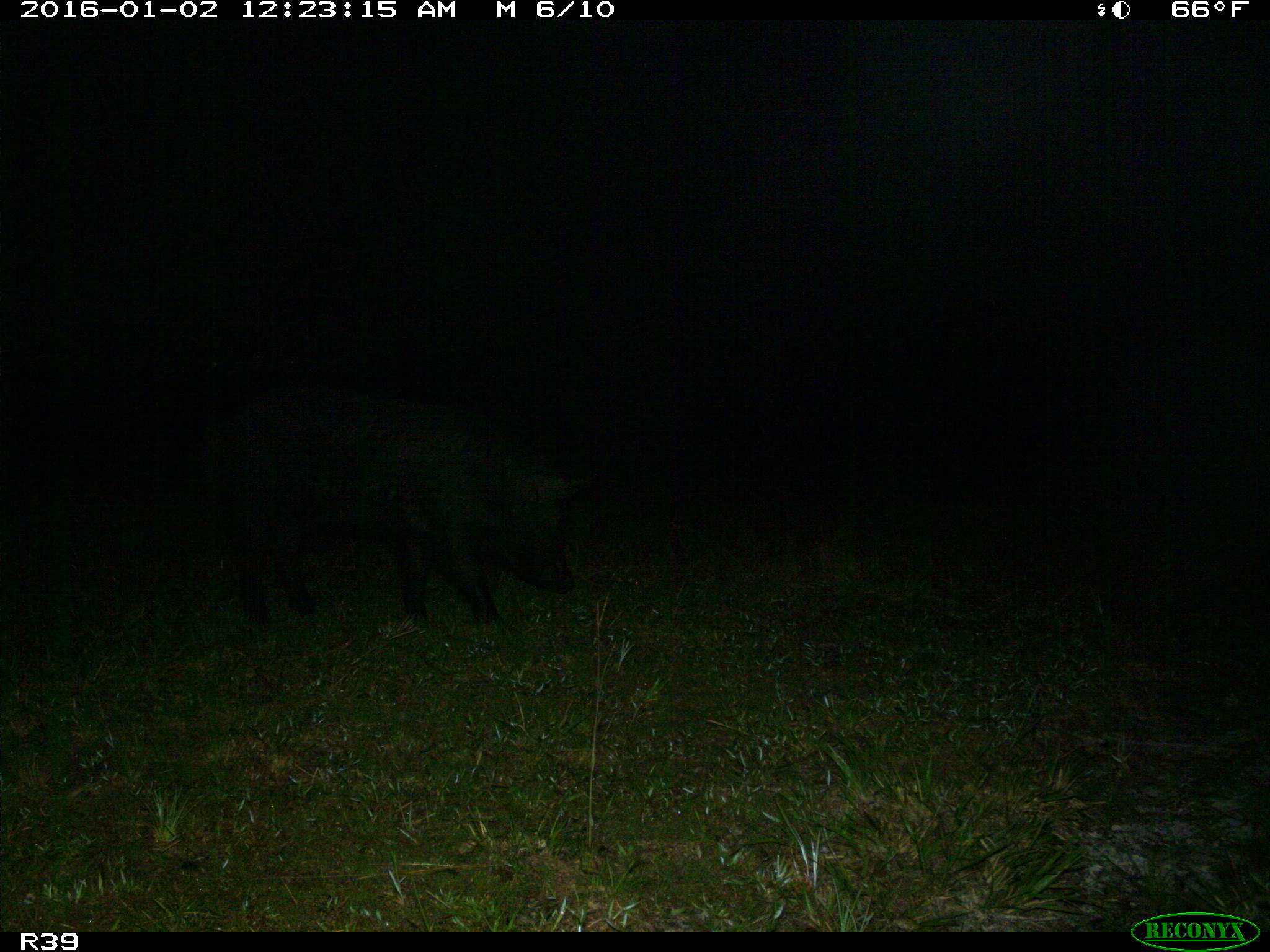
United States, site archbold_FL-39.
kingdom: Animalia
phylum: Chordata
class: Mammalia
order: Artiodactyla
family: Suidae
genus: Sus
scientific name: Sus scrofa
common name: wild boar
Sus scrofa (wild boar).